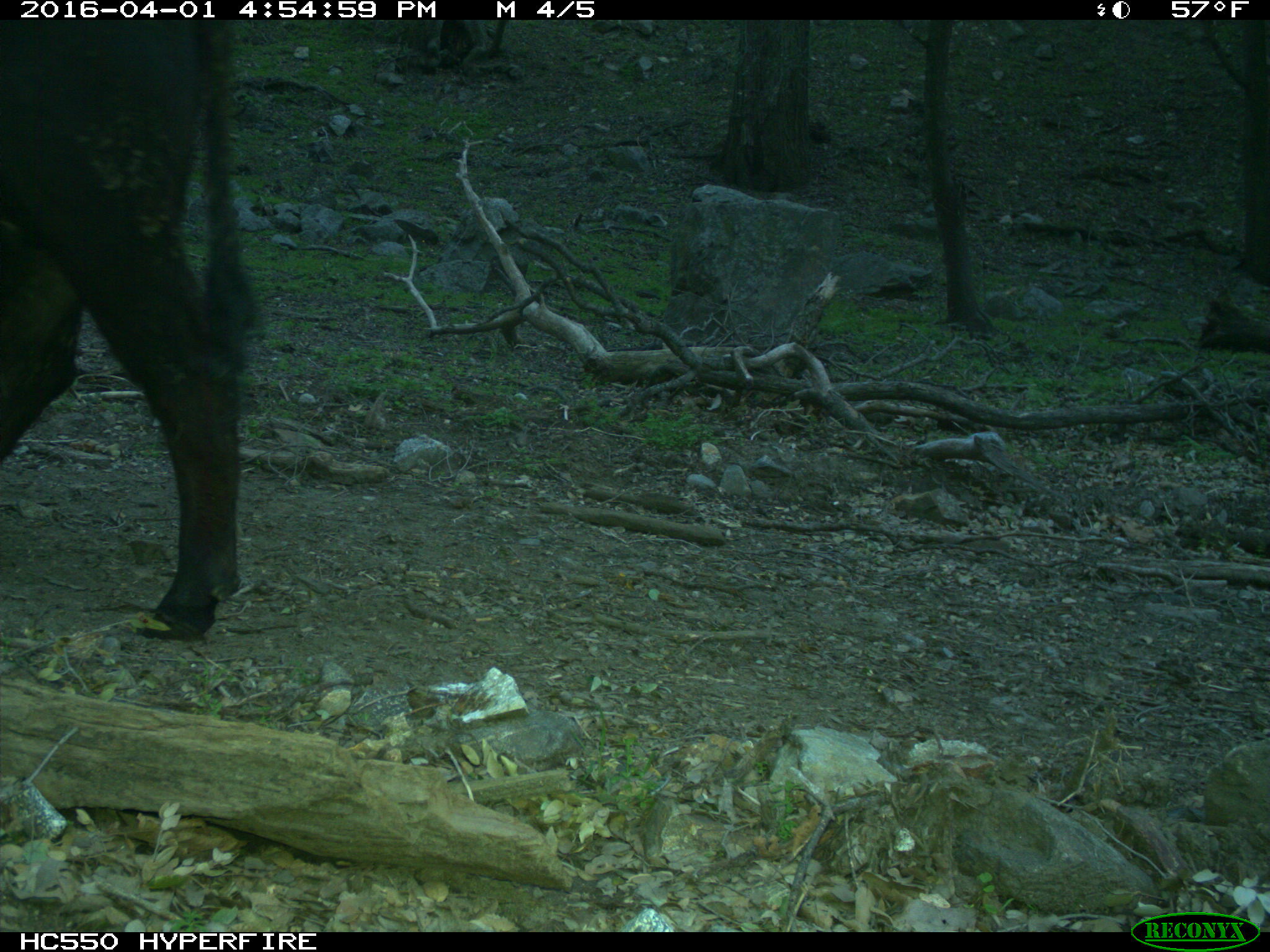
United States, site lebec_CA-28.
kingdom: Animalia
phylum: Chordata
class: Mammalia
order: Artiodactyla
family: Bovidae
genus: Bos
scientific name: Bos taurus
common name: domestic cow